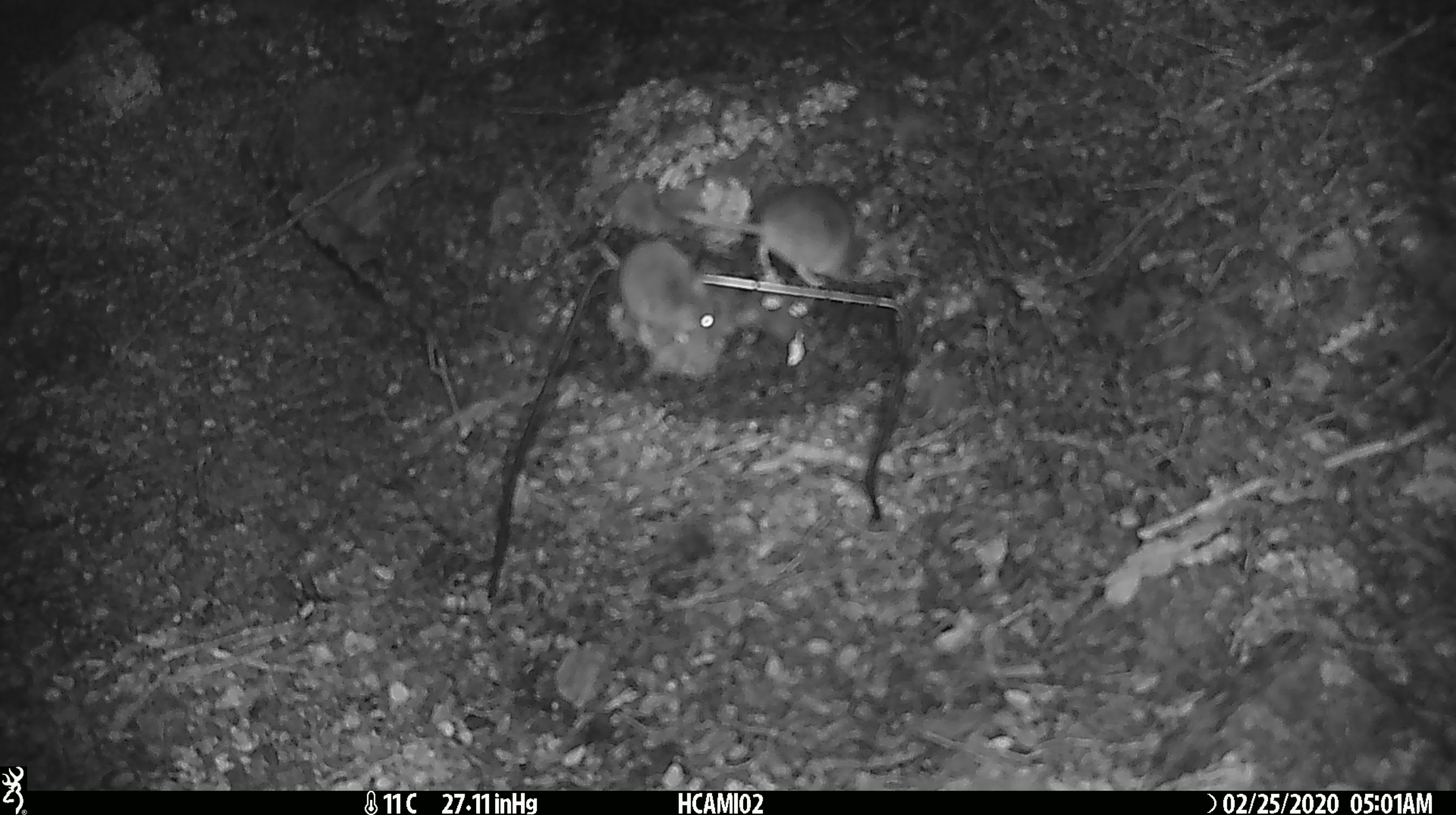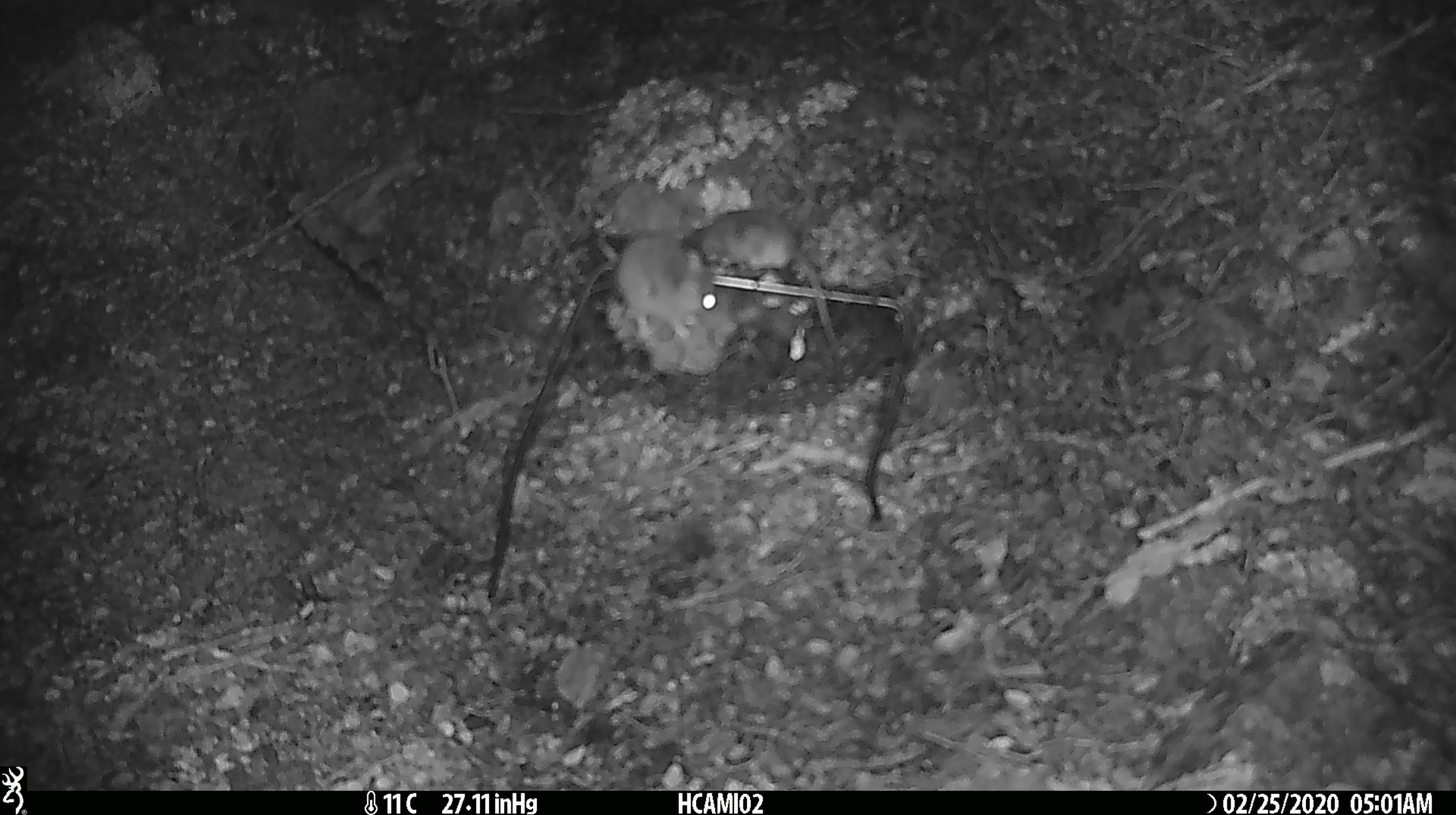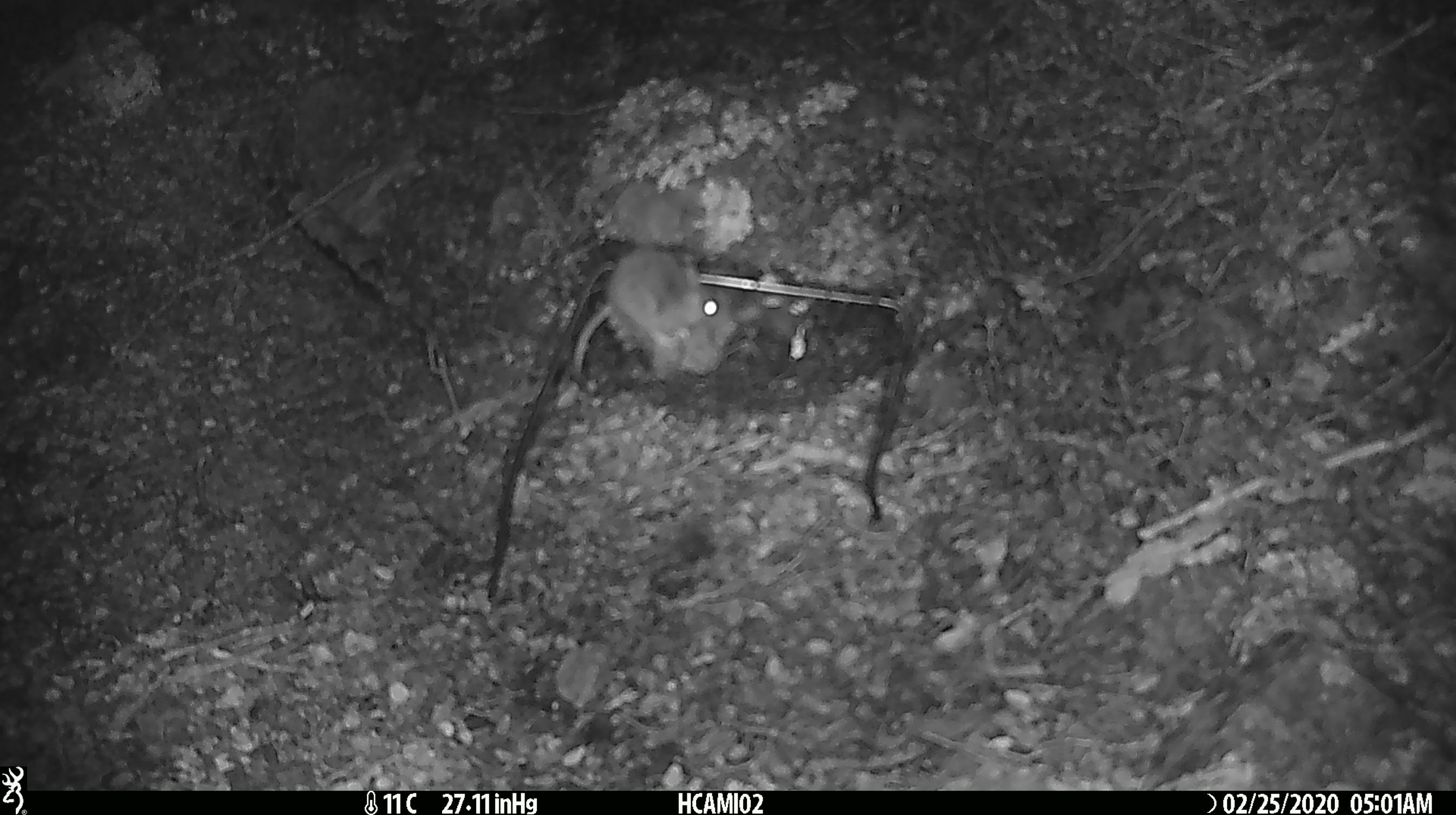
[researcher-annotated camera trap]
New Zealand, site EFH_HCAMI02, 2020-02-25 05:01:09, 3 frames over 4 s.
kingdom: Animalia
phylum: Chordata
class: Mammalia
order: Rodentia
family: Muridae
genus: Mus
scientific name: Mus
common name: mouse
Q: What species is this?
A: Mouse (Mus).